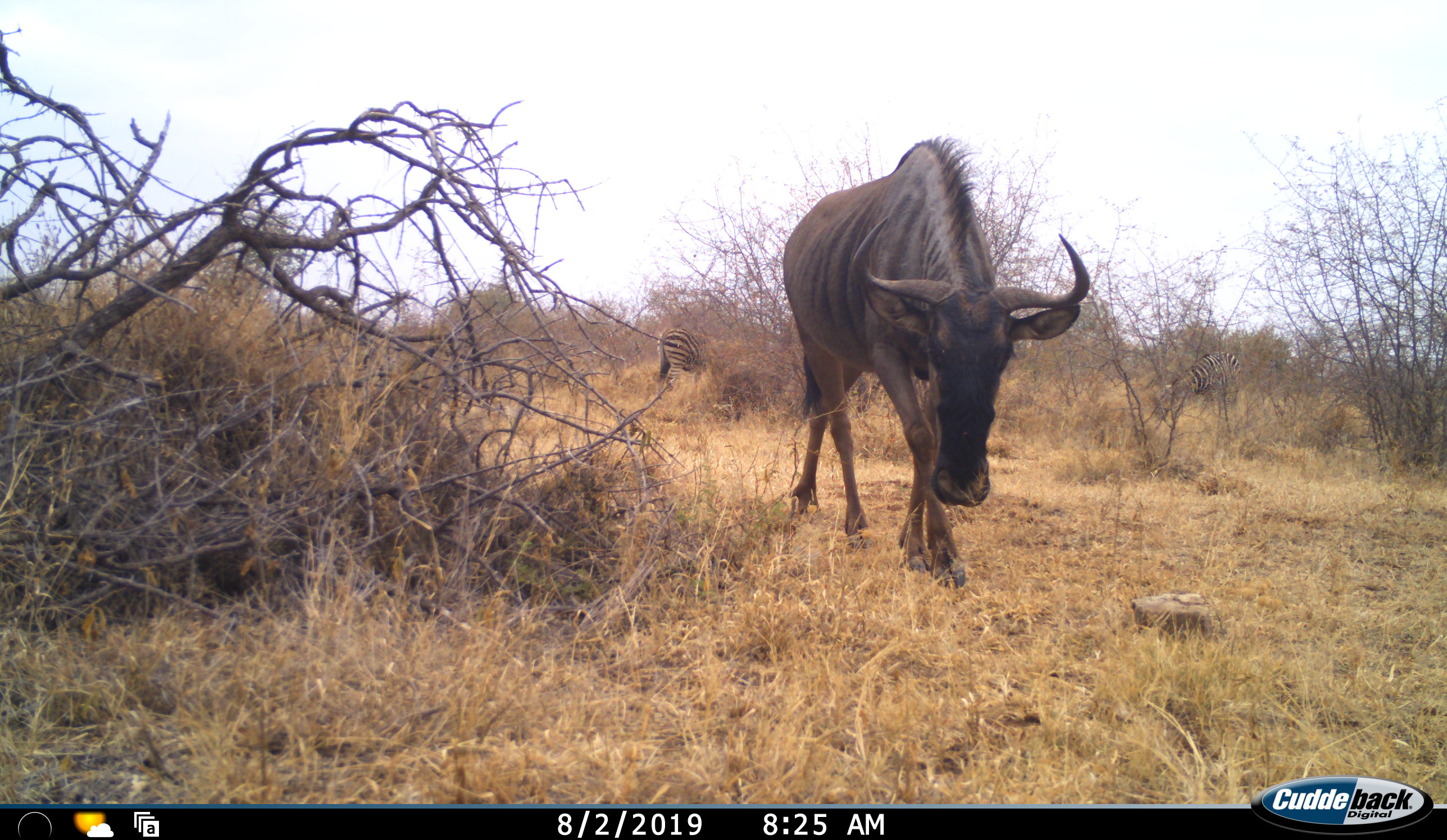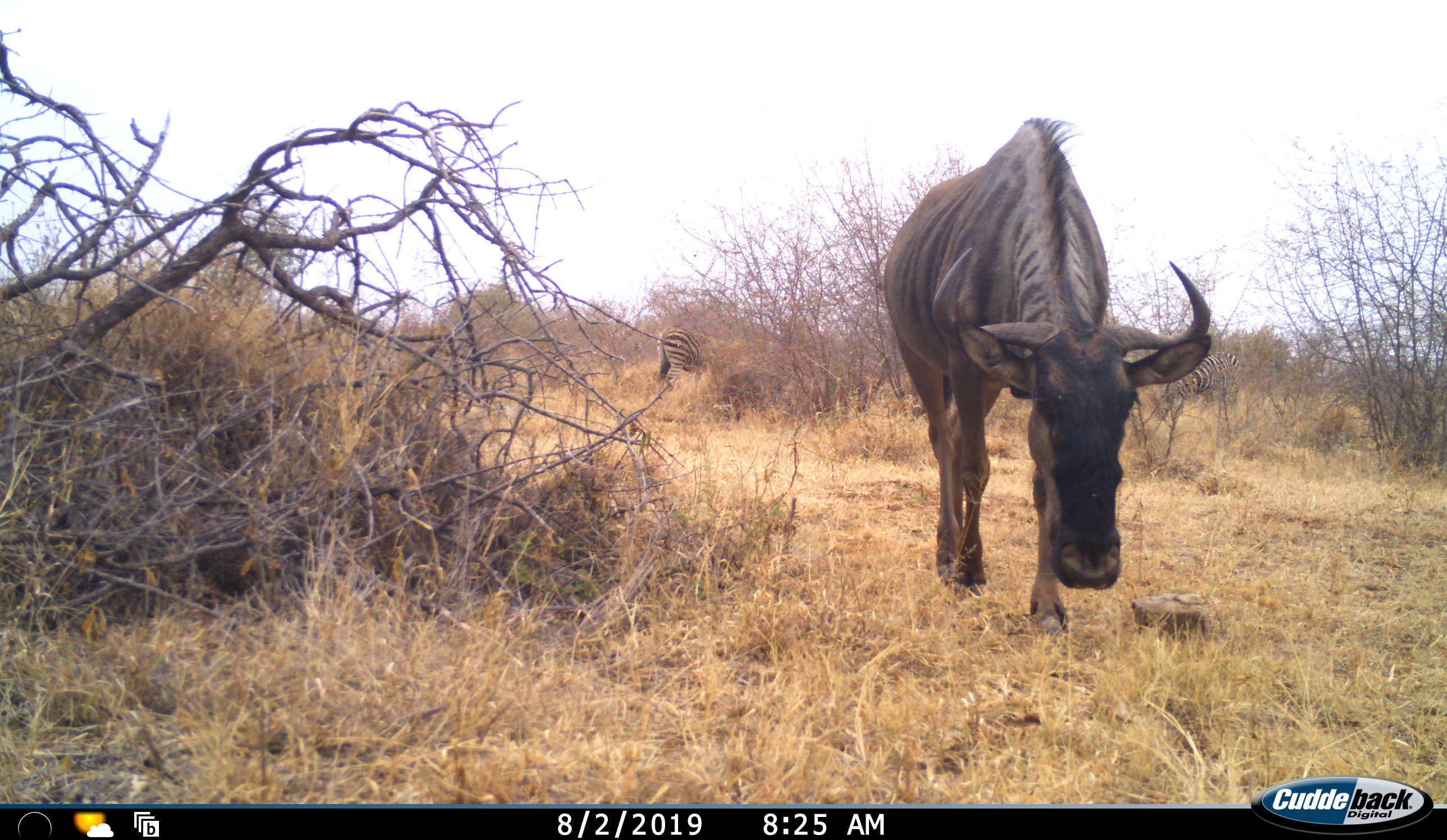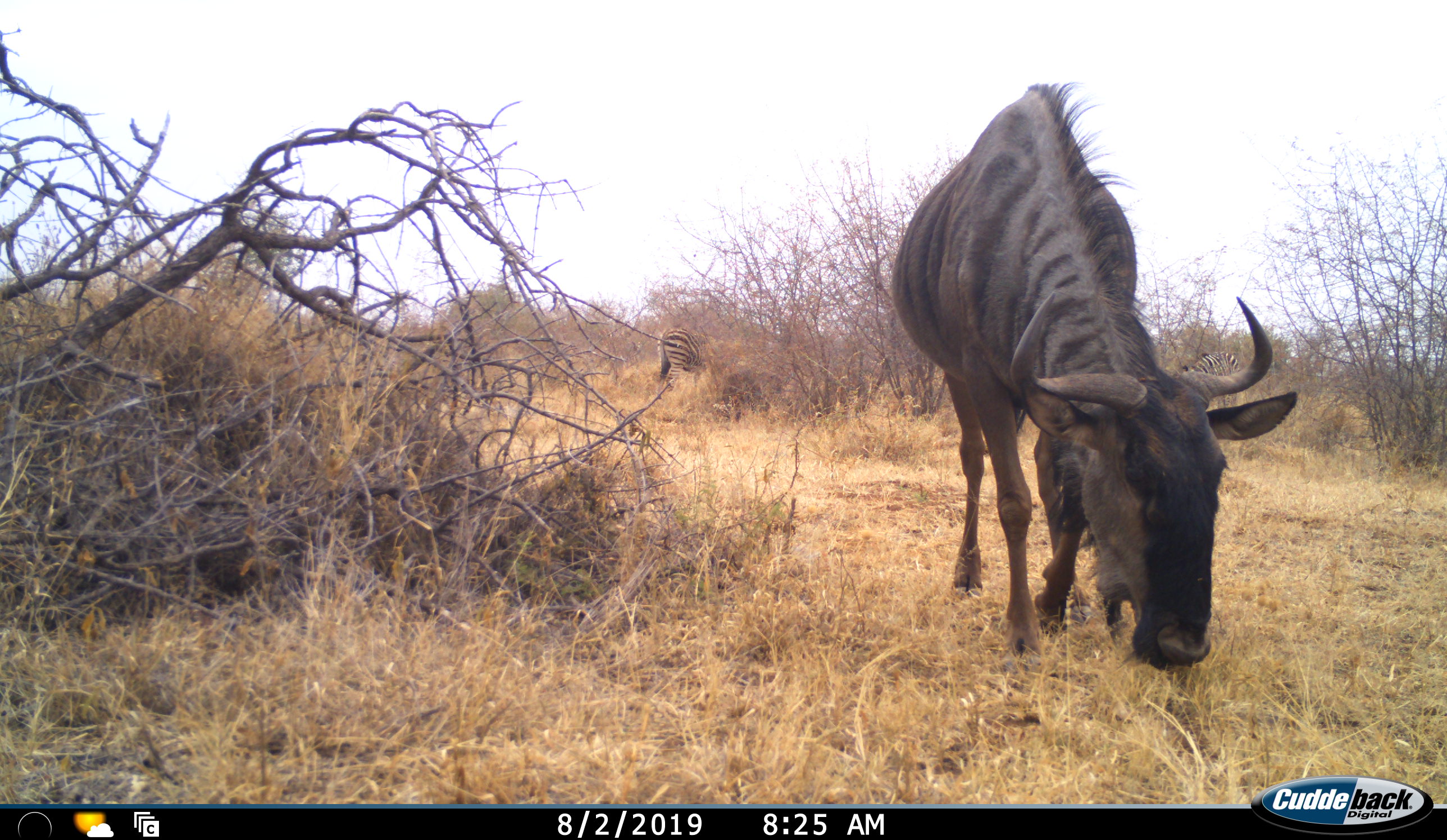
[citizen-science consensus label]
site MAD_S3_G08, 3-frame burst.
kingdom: Animalia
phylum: Chordata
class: Mammalia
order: Artiodactyla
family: Bovidae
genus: Connochaetes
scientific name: Connochaetes taurinus taurinus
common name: blue wildebeest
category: wildebeestblue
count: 1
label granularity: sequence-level